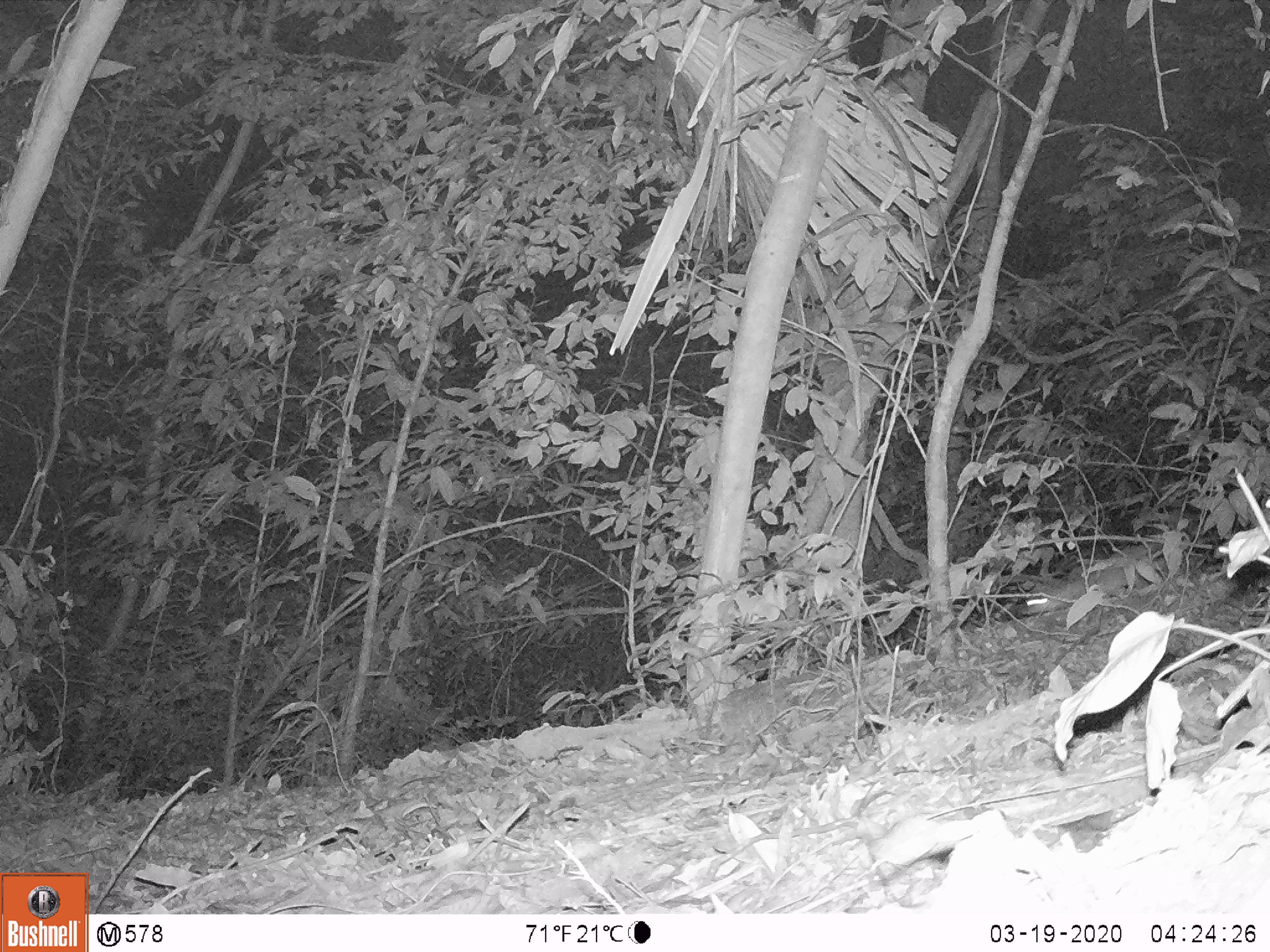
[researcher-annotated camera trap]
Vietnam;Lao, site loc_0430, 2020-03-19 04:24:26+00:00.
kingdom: Animalia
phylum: Chordata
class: Mammalia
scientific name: Mammalia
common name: mammal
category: unidentified small mammal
Unidentified small mammal (mammal) (Mammalia). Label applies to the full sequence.